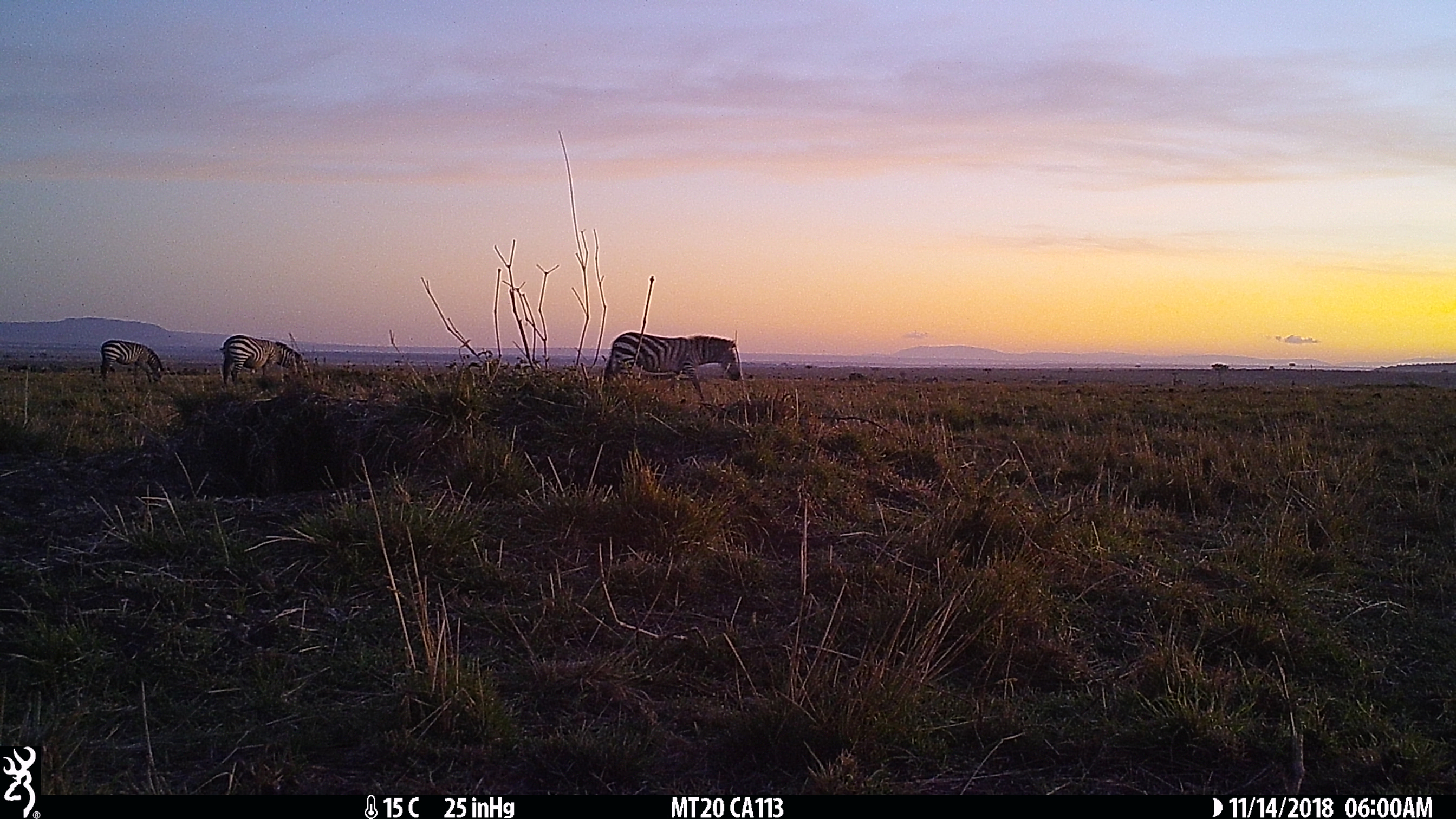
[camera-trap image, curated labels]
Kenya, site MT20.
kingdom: Animalia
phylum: Chordata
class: Mammalia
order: Perissodactyla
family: Equidae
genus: Equus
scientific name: Equus quagga burchellii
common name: burchell's zebra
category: zebra